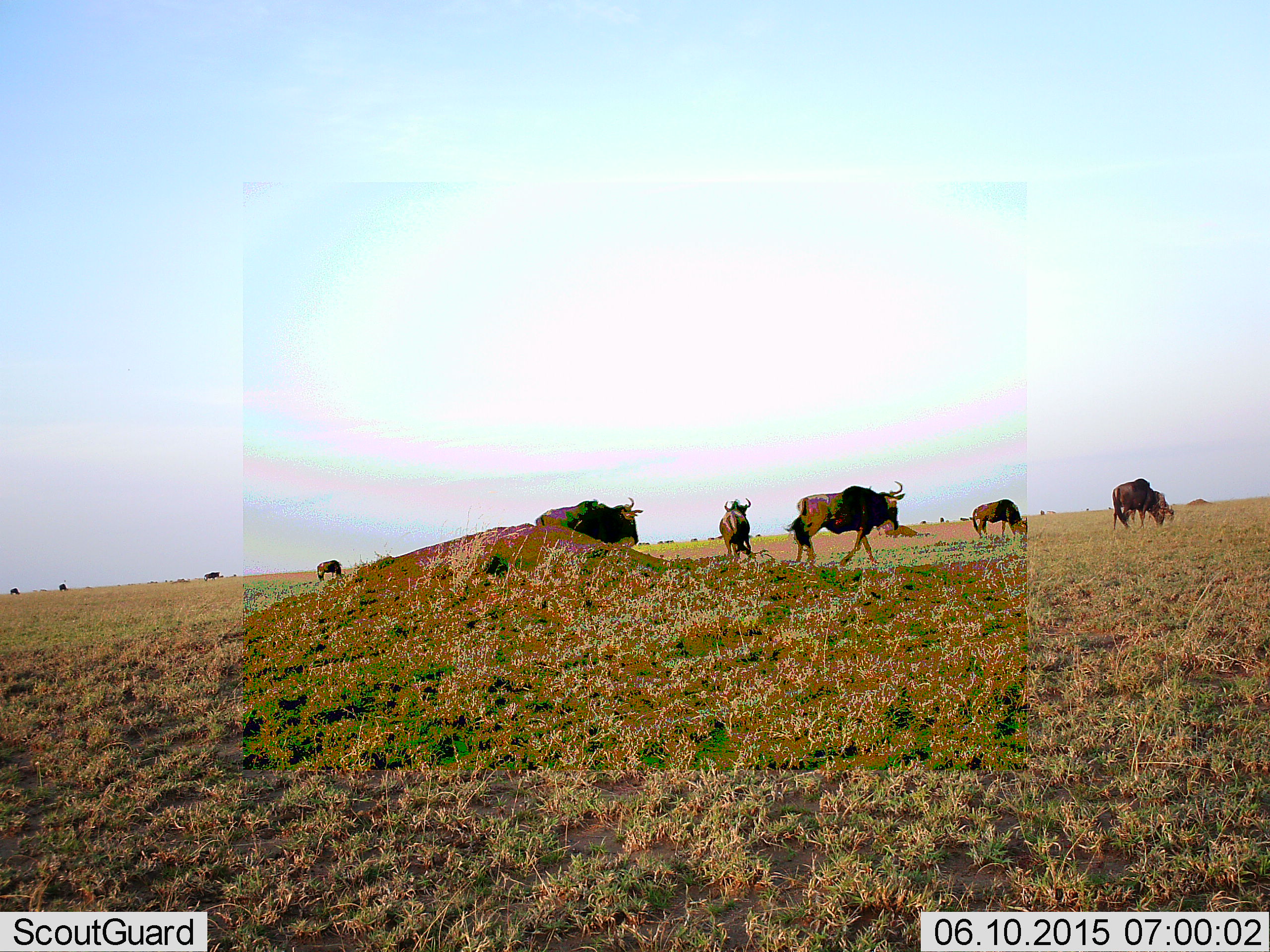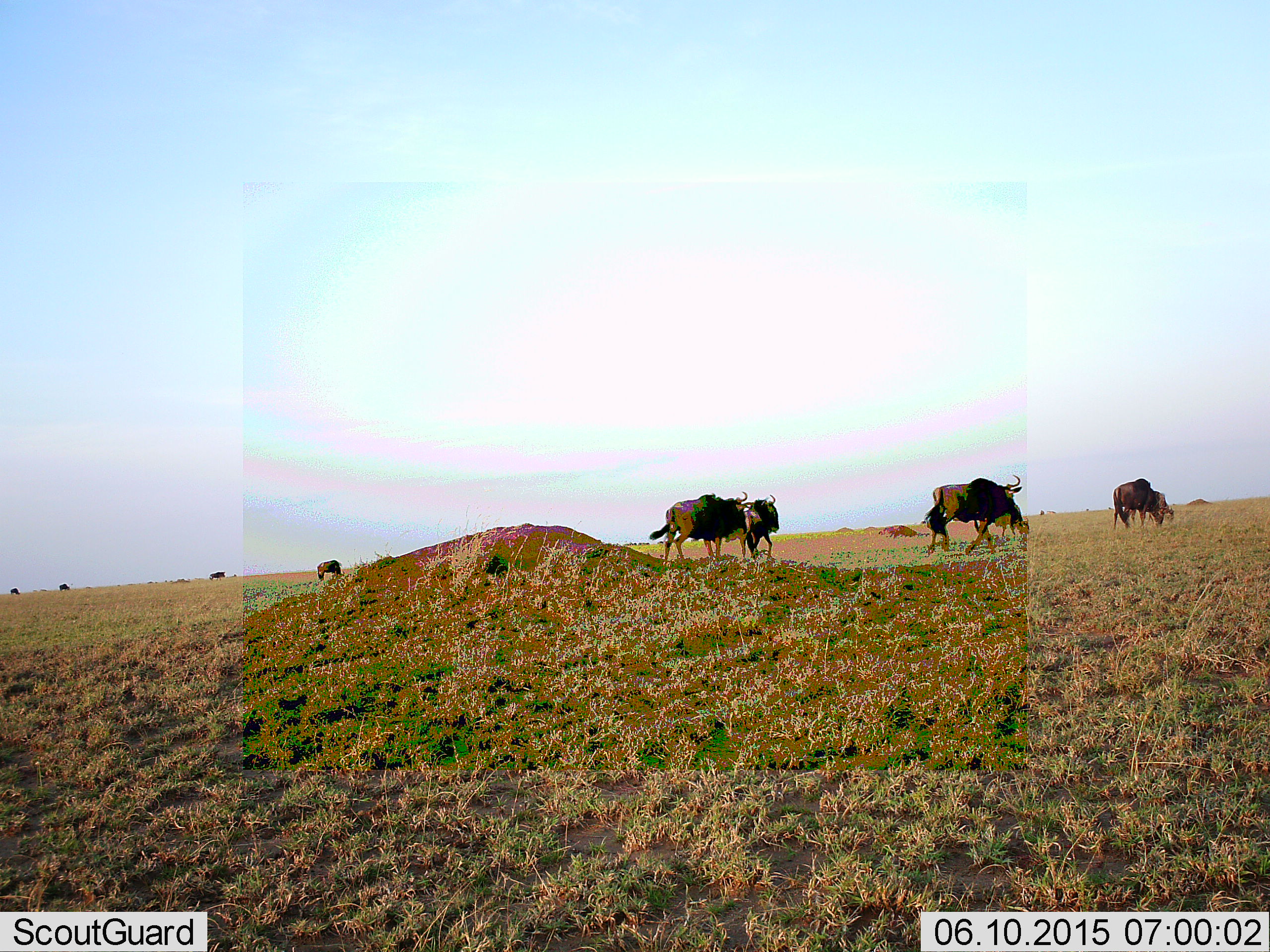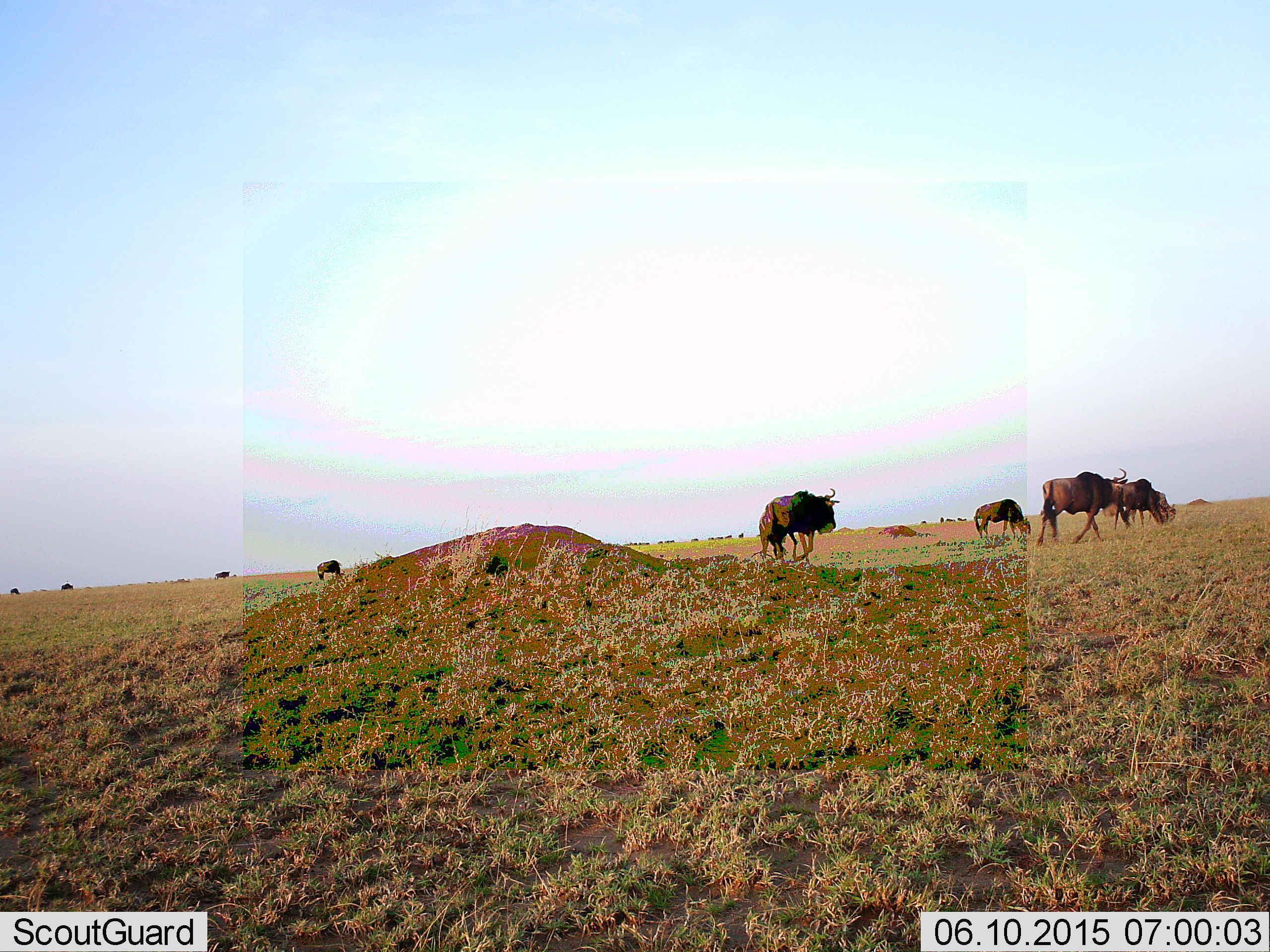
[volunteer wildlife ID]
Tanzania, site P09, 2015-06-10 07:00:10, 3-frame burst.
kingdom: Animalia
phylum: Chordata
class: Mammalia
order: Artiodactyla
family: Bovidae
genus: Connochaetes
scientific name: Connochaetes taurinus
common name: blue wildebeest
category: wildebeest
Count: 9.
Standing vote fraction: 60%.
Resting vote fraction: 0%.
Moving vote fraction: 100%.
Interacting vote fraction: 0%.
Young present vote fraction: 10%.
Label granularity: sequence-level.